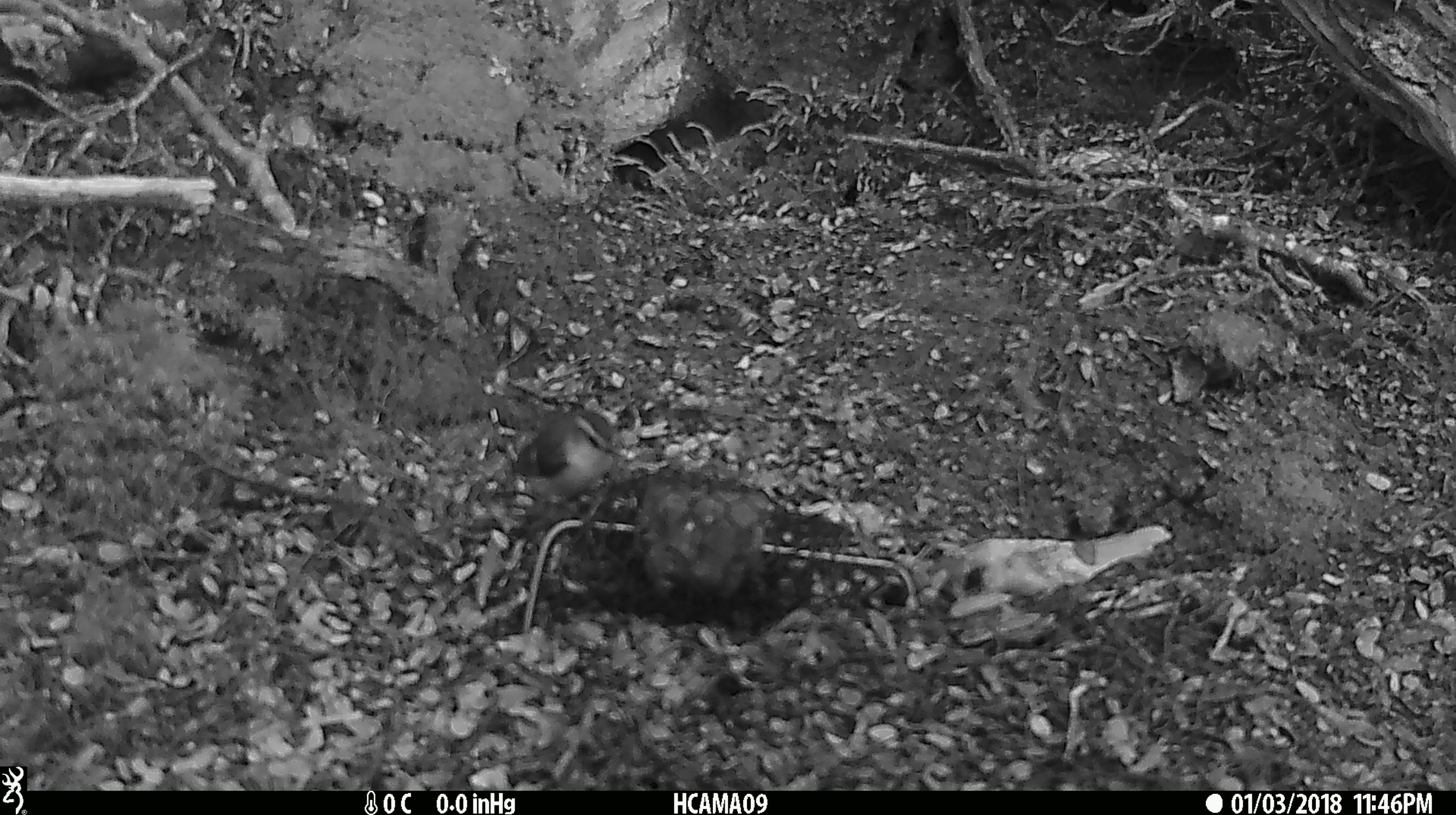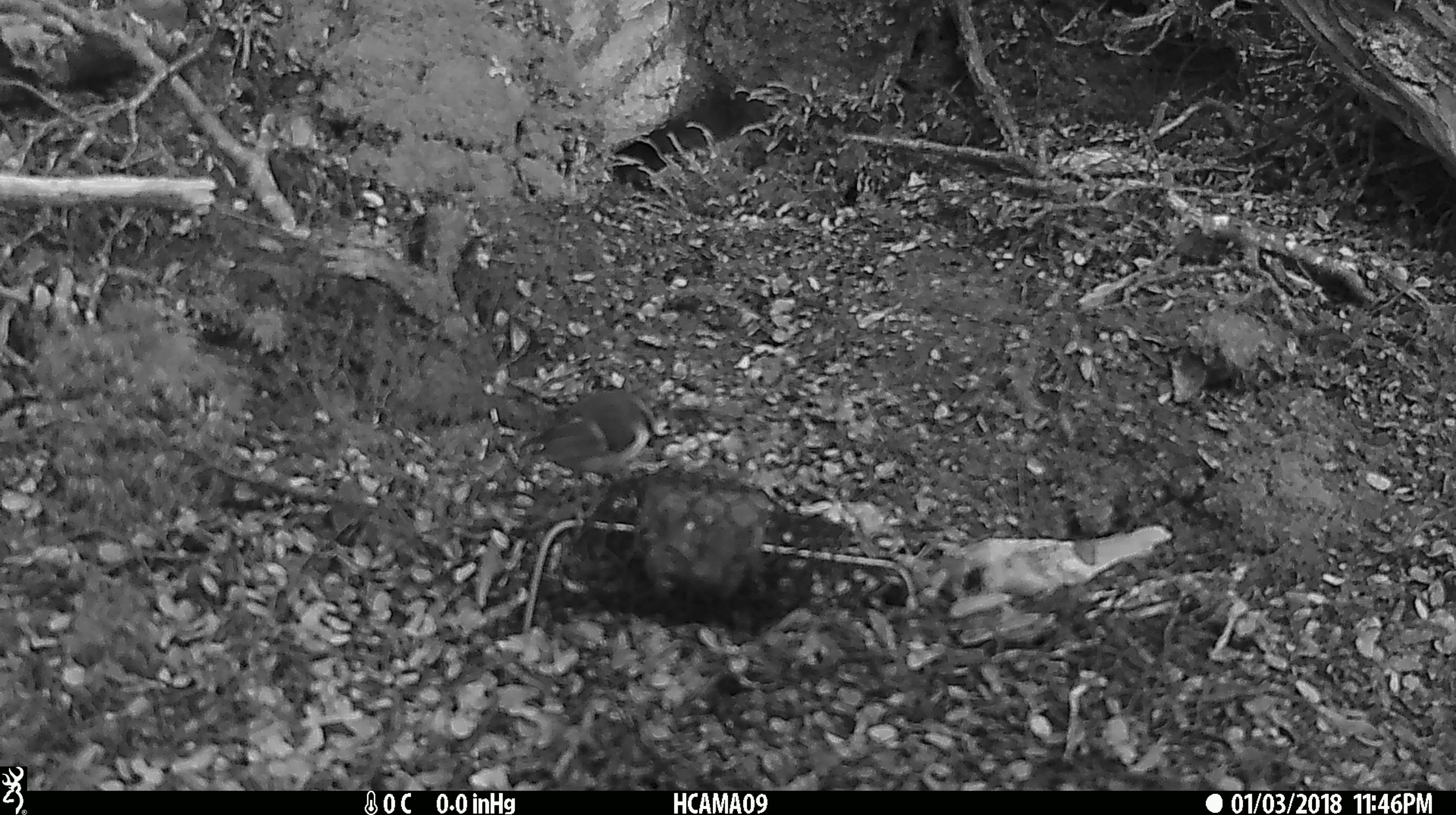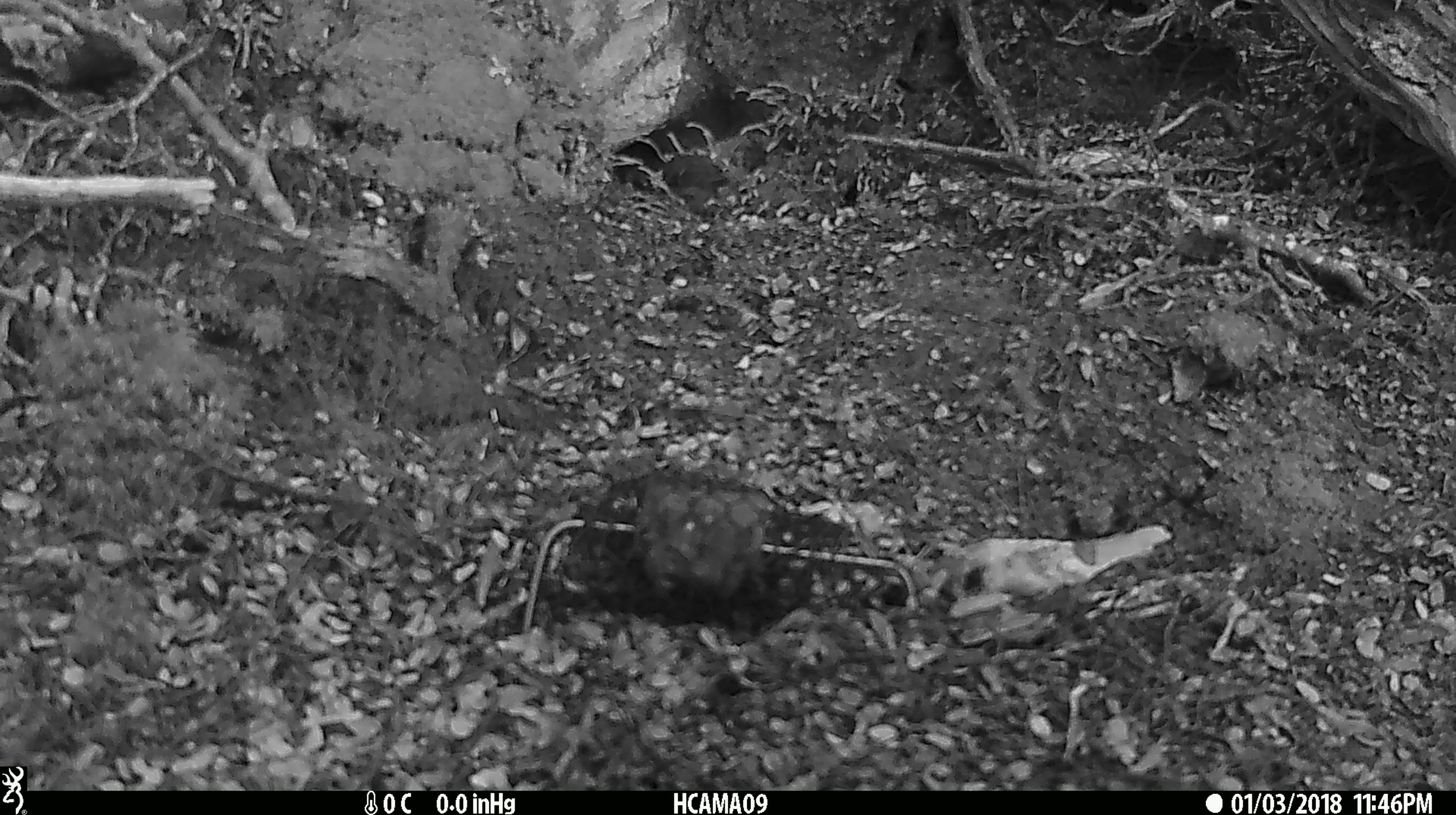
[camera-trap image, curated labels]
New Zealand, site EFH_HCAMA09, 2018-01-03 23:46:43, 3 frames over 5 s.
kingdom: Animalia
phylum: Chordata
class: Aves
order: Passeriformes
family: Acanthisittidae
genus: Acanthisitta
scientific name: Acanthisitta chloris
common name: rifleman